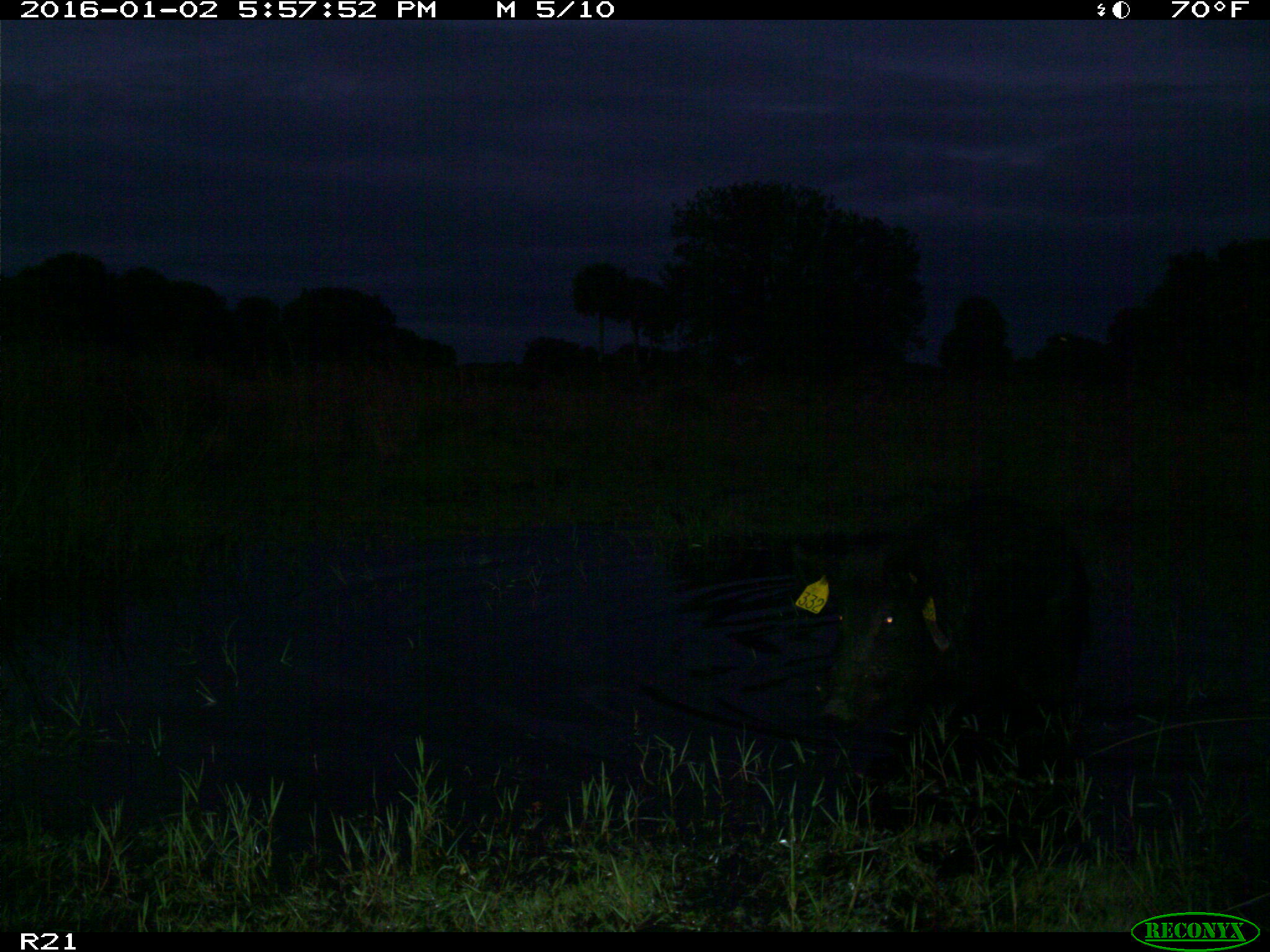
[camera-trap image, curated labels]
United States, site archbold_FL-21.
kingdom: Animalia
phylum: Chordata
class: Mammalia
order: Artiodactyla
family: Suidae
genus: Sus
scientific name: Sus scrofa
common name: wild boar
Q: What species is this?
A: Sus scrofa (wild boar).